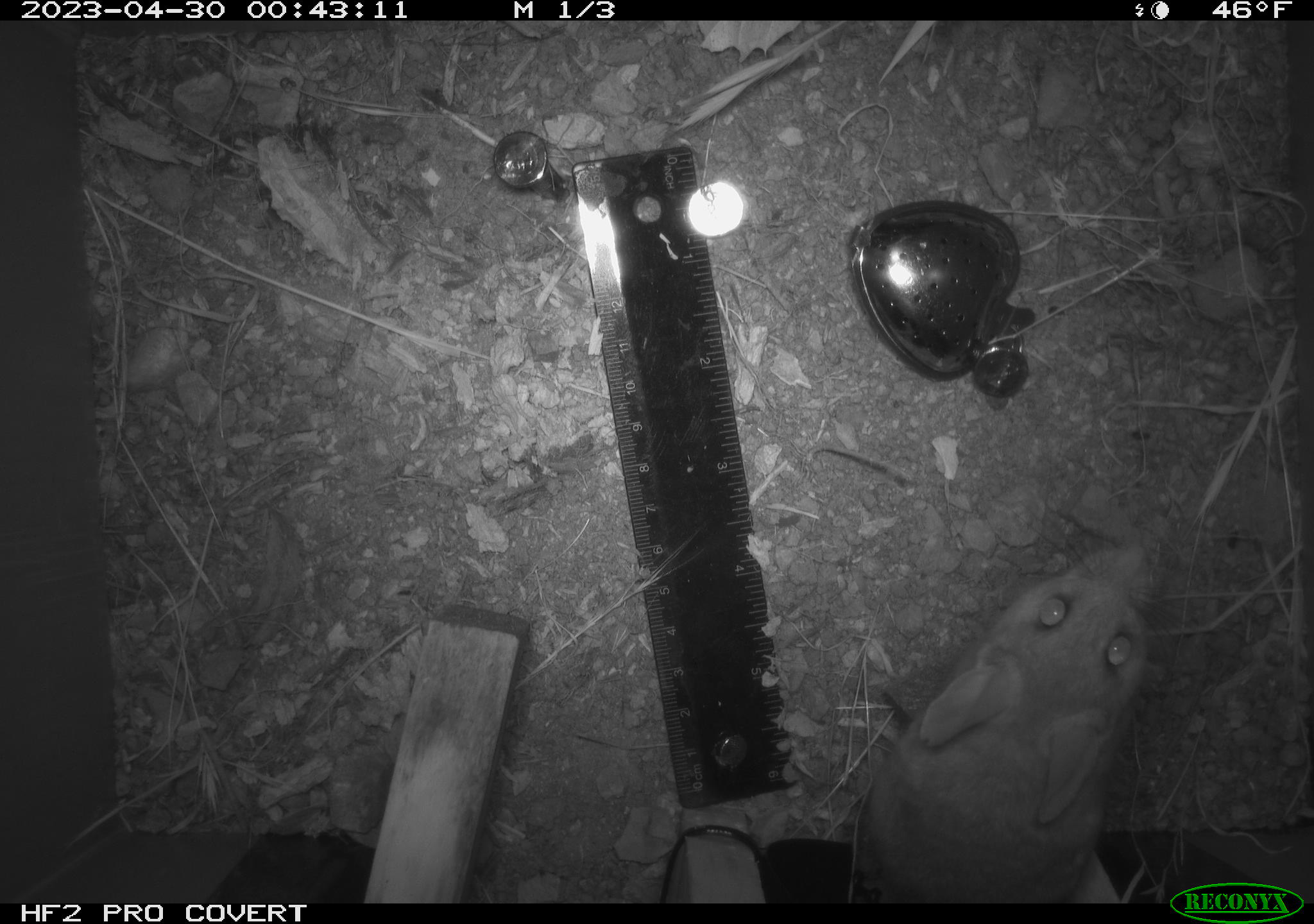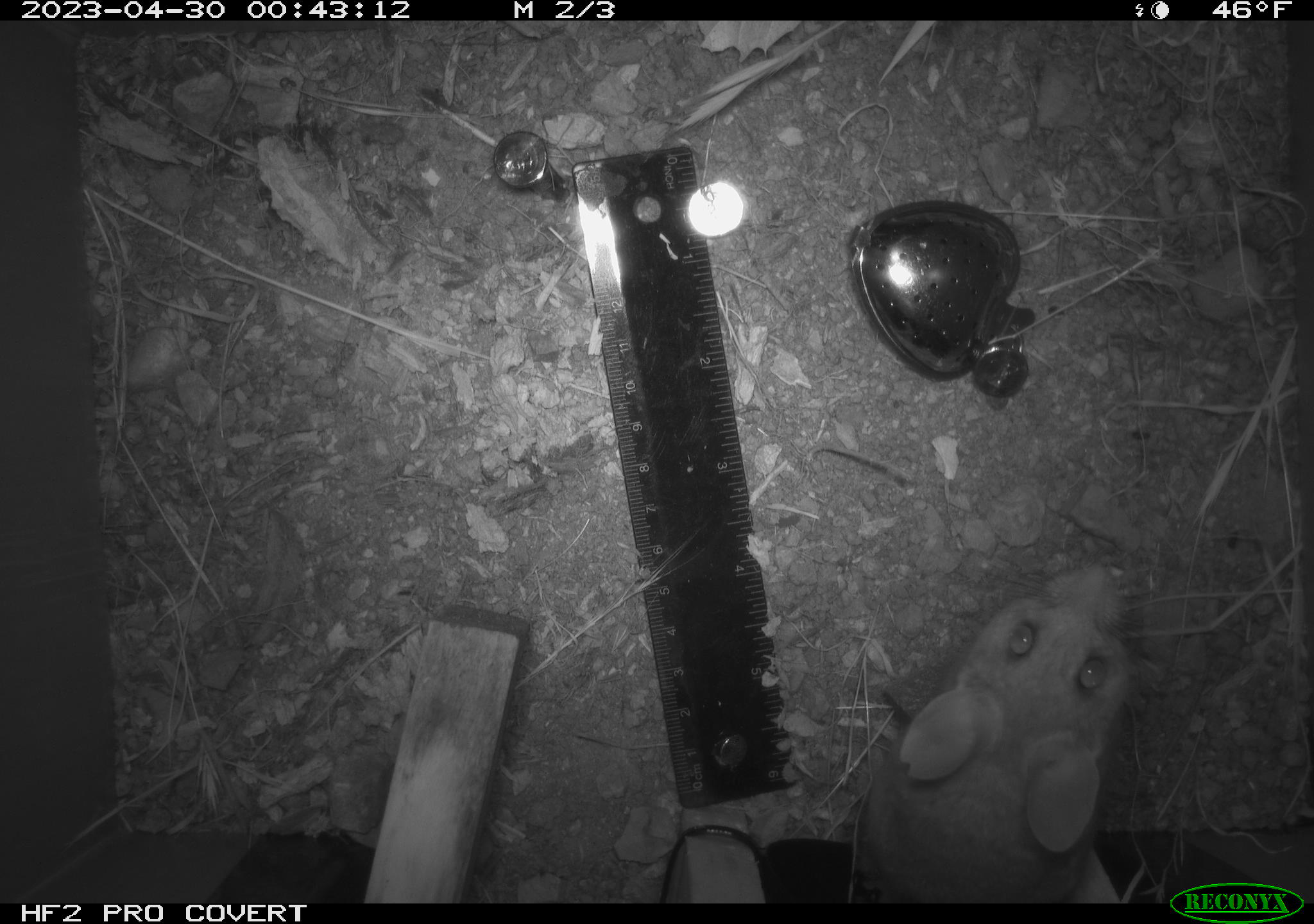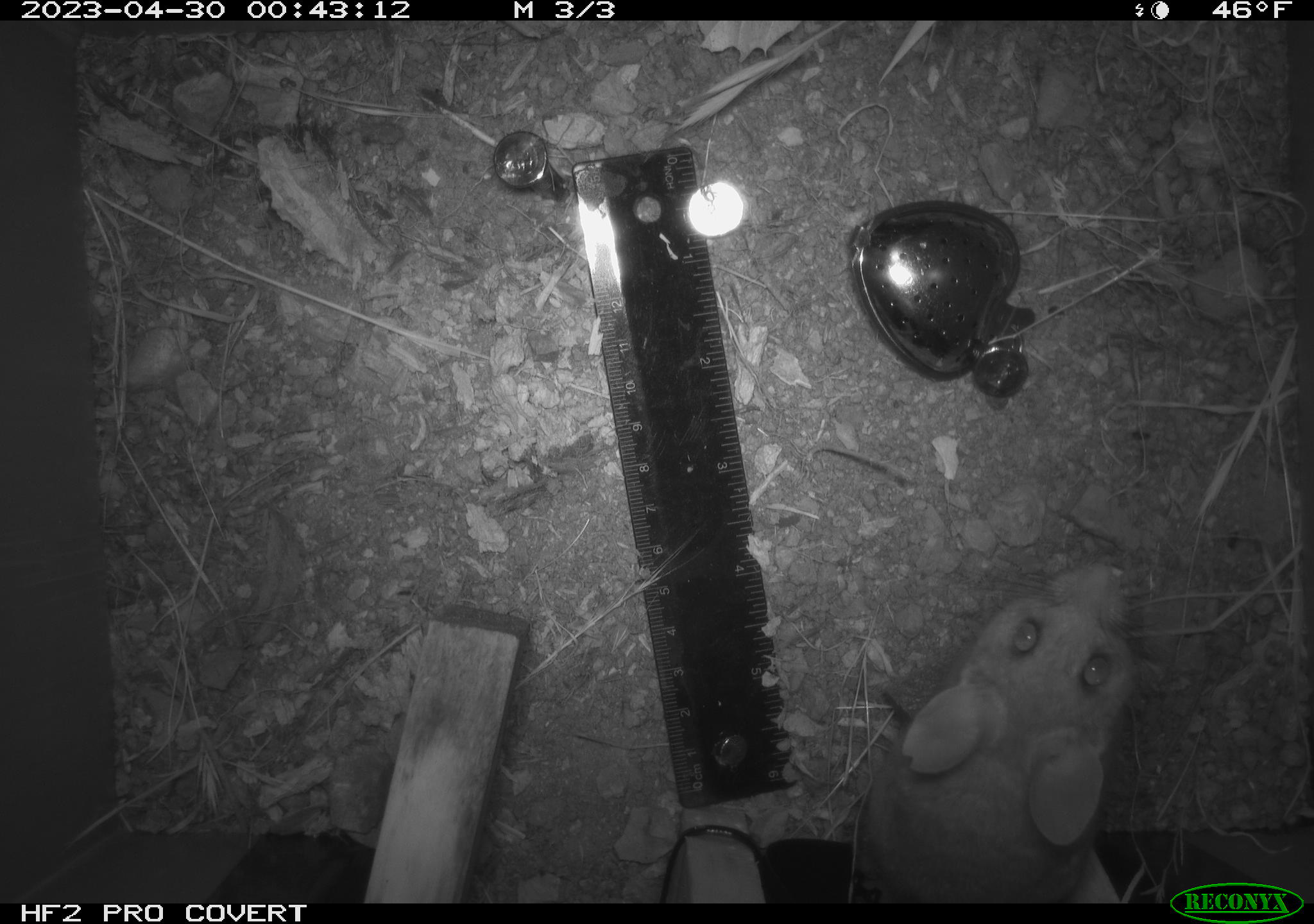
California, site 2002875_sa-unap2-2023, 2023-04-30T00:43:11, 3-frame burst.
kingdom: Animalia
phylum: Chordata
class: Mammalia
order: Rodentia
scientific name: Rodentia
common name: mouse species